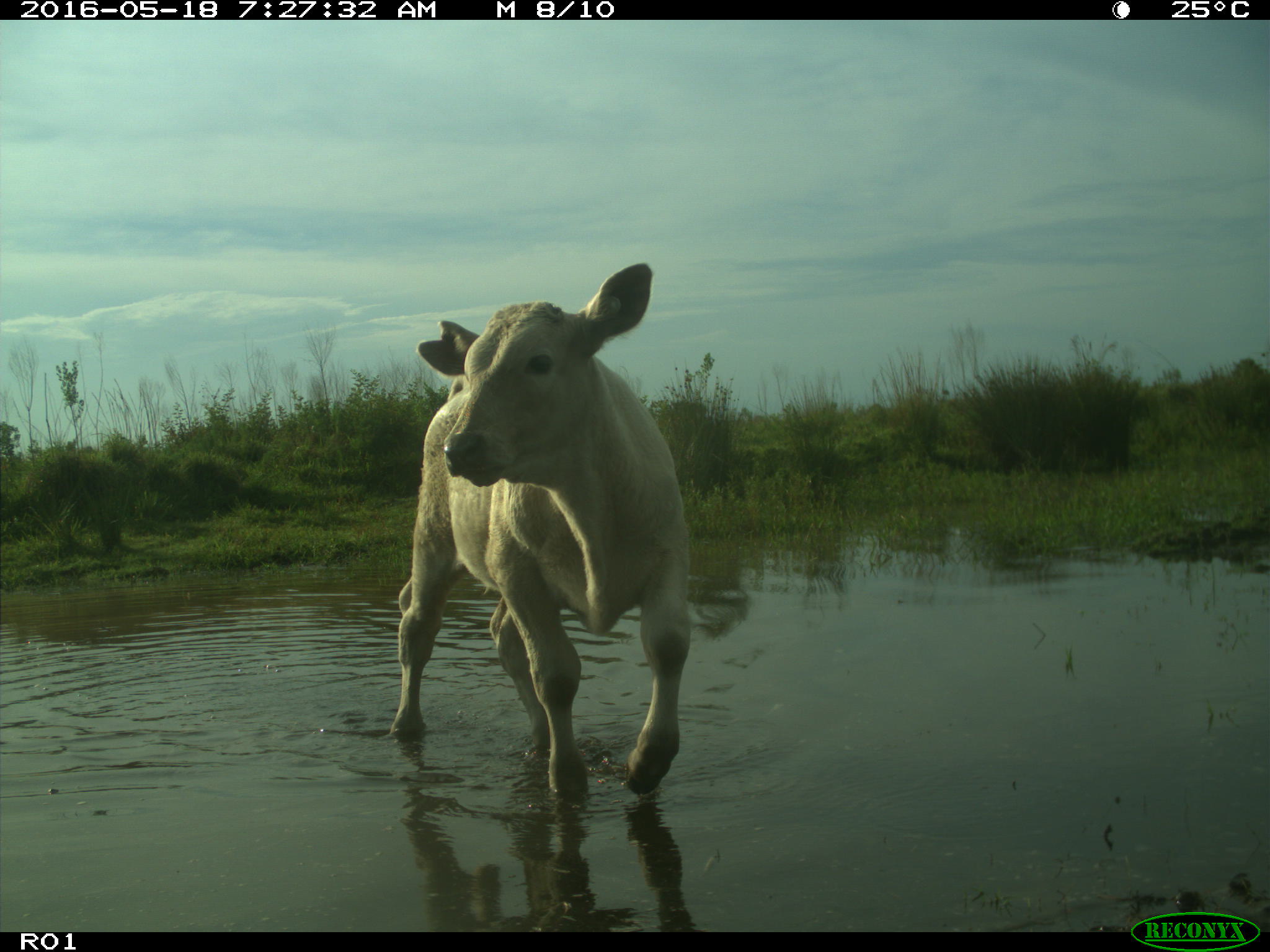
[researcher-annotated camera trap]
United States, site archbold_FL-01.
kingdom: Animalia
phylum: Chordata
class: Mammalia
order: Artiodactyla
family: Bovidae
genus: Bos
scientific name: Bos taurus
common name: domestic cow